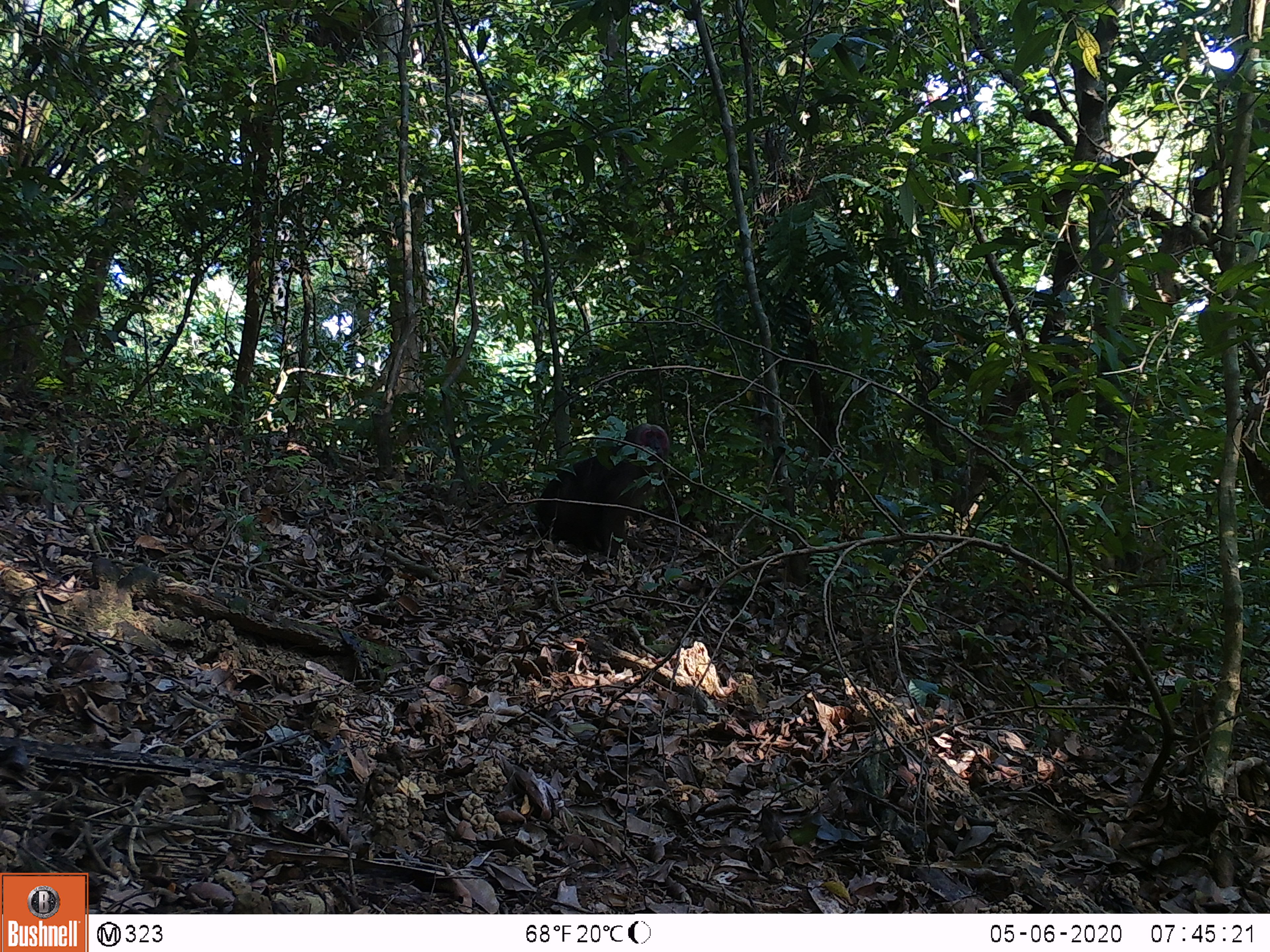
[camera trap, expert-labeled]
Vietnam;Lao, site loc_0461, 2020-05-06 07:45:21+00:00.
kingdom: Animalia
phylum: Chordata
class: Mammalia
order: Primates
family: Cercopithecidae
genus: Macaca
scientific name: Macaca arctoides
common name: stump-tailed macaque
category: stump tailed macaque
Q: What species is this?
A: Stump tailed macaque (stump-tailed macaque) (Macaca arctoides).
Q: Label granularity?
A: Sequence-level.